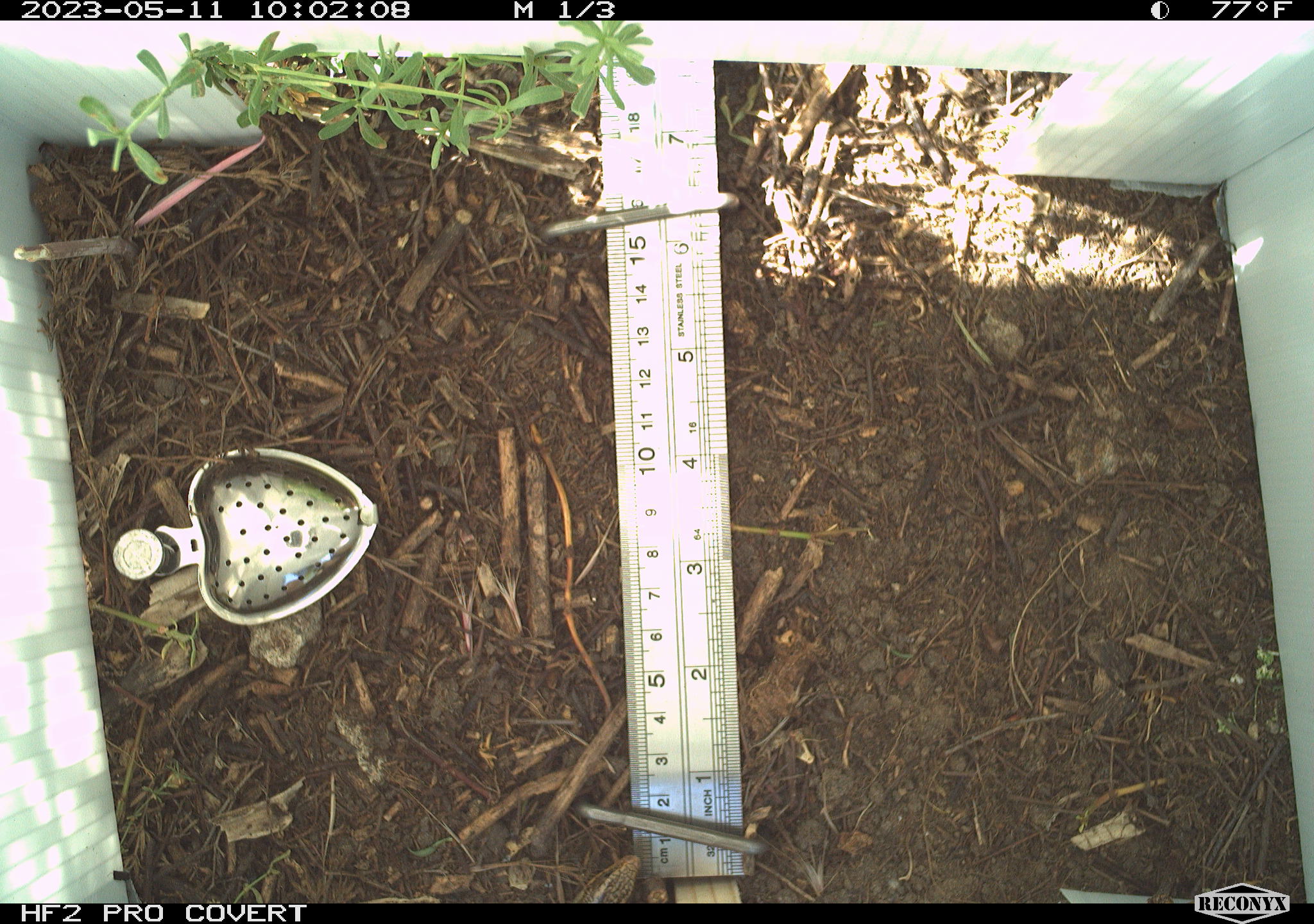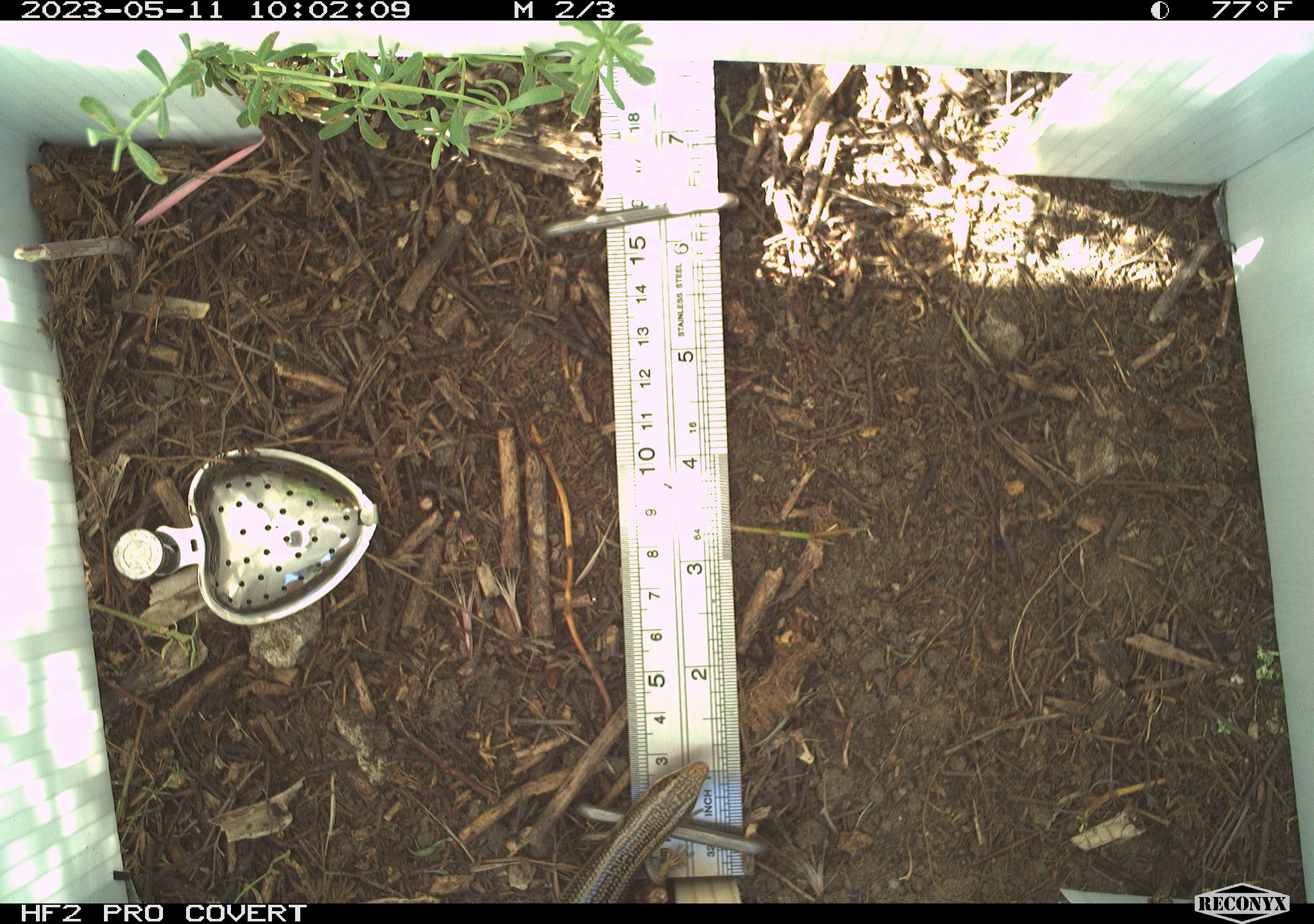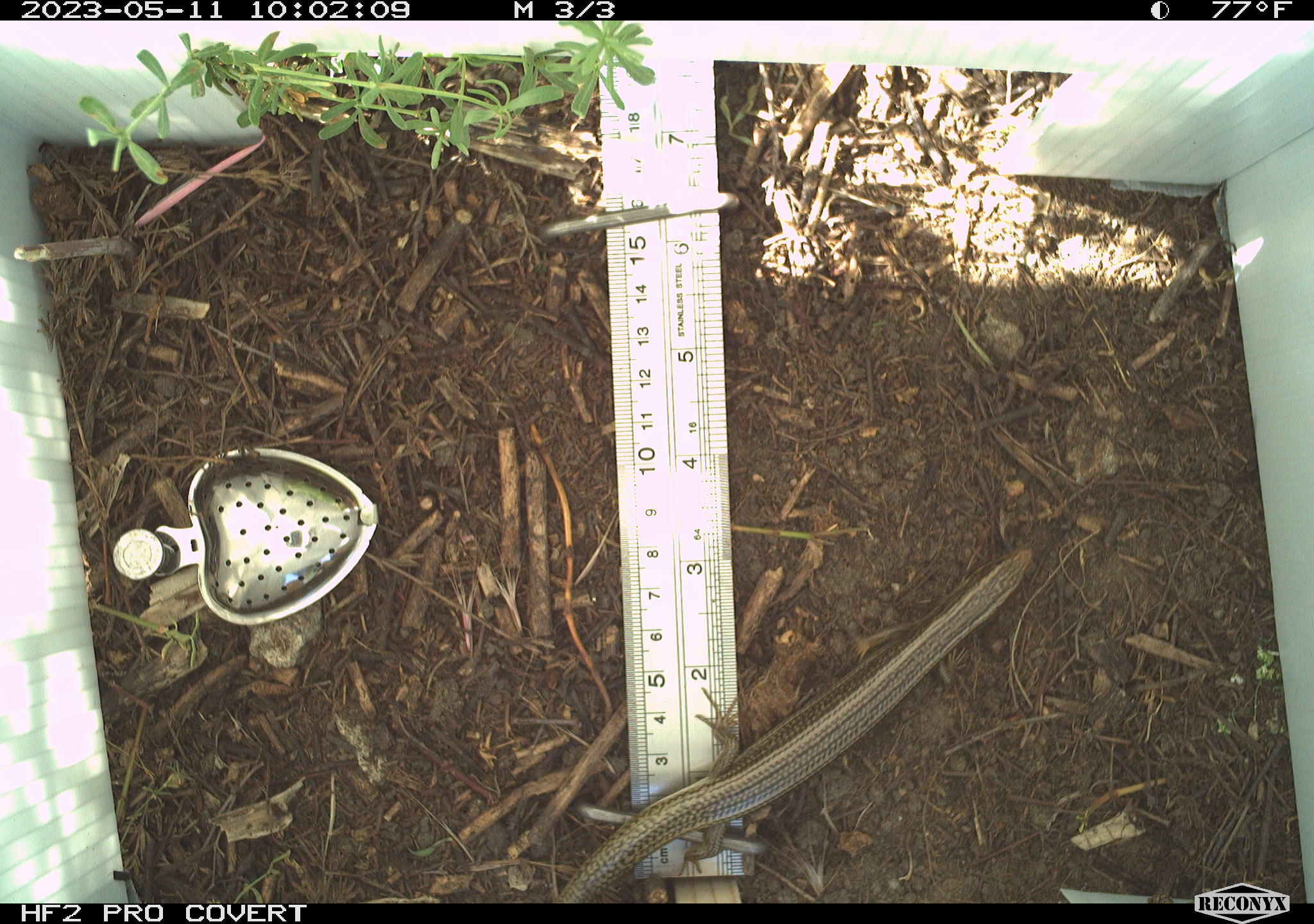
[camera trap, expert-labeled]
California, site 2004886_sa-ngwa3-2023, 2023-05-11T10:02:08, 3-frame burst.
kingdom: Animalia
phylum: Chordata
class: Reptilia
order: Squamata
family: Scincidae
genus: Plestiodon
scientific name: Plestiodon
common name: blue-tailed skinks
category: plestiodon species